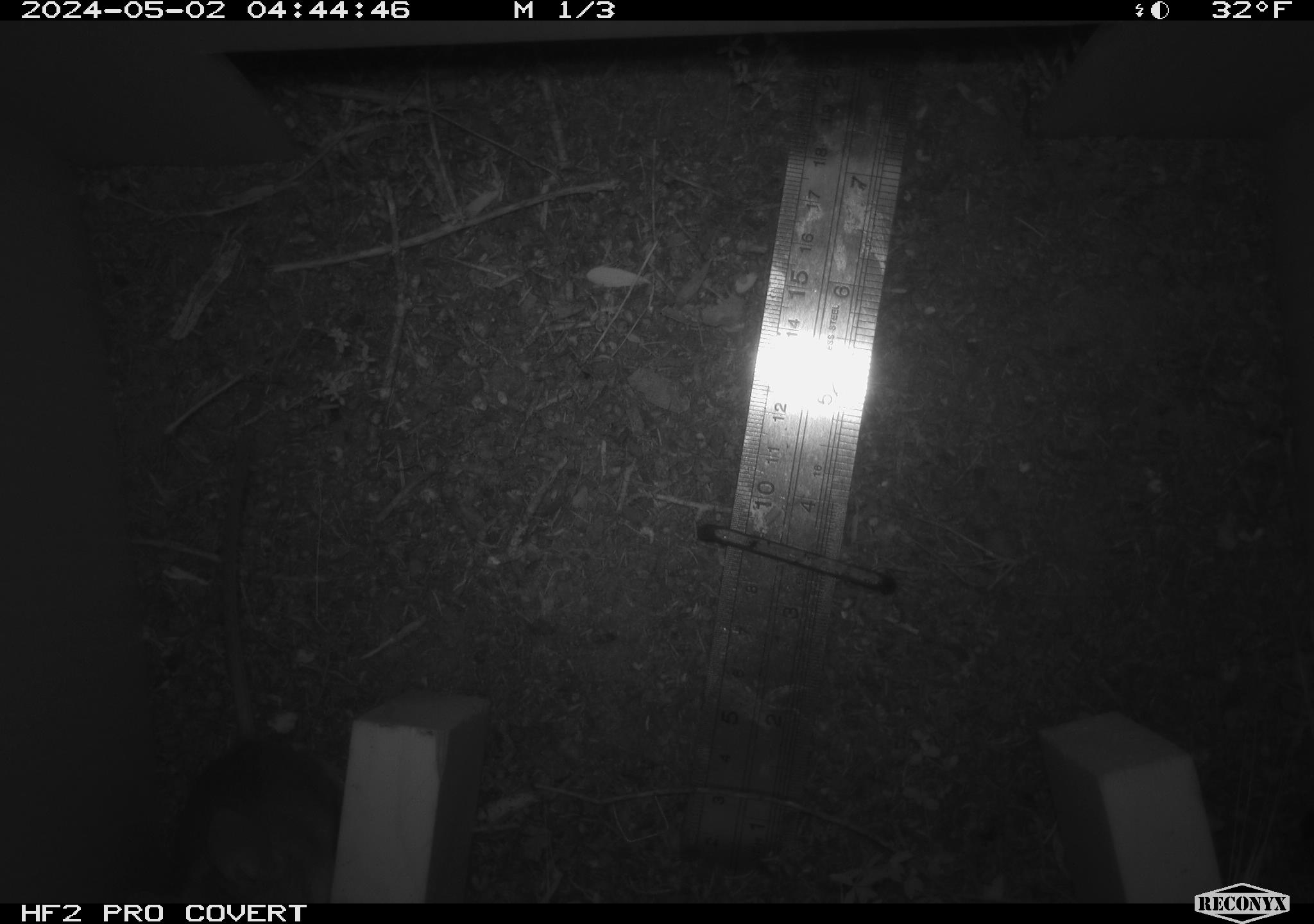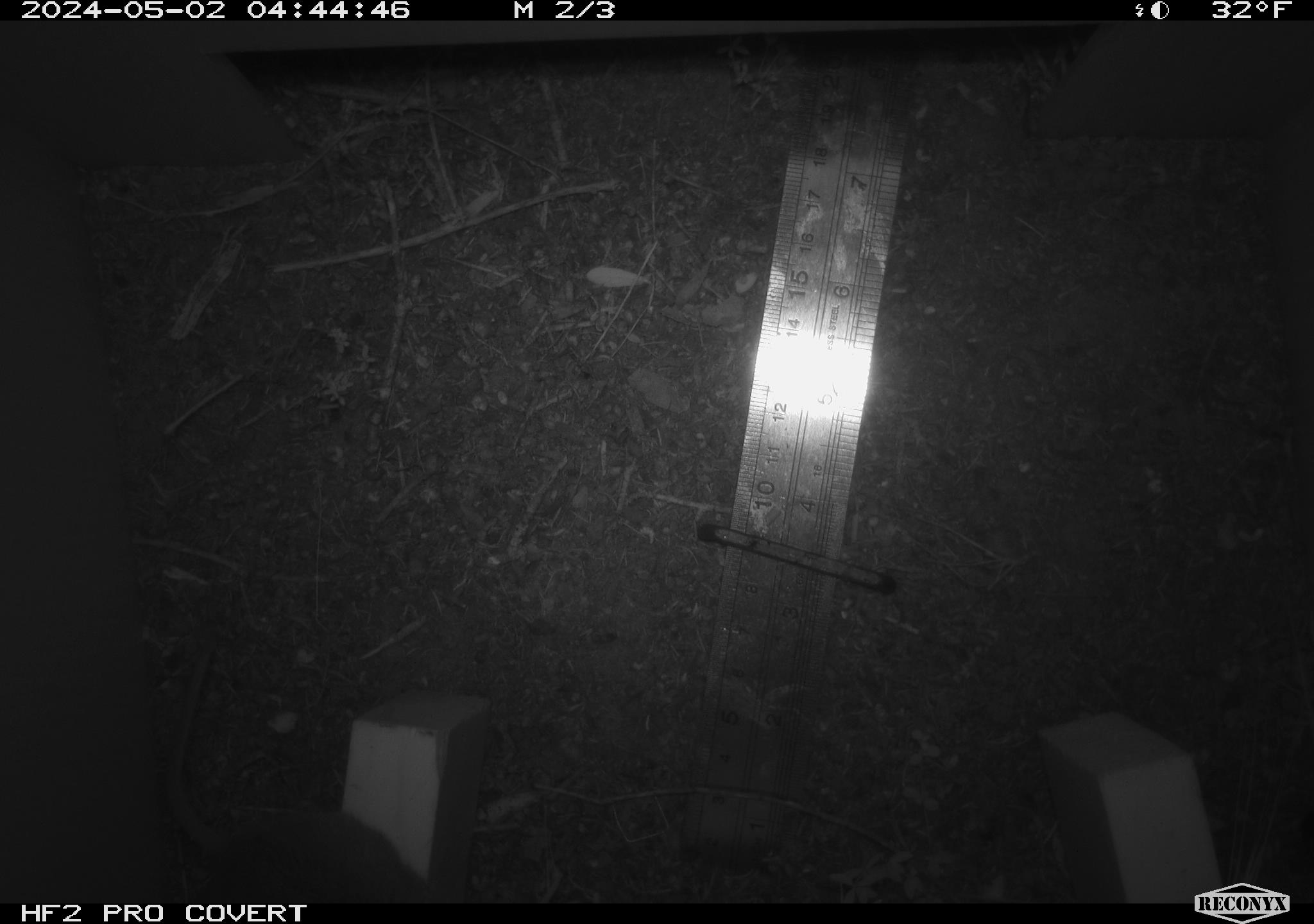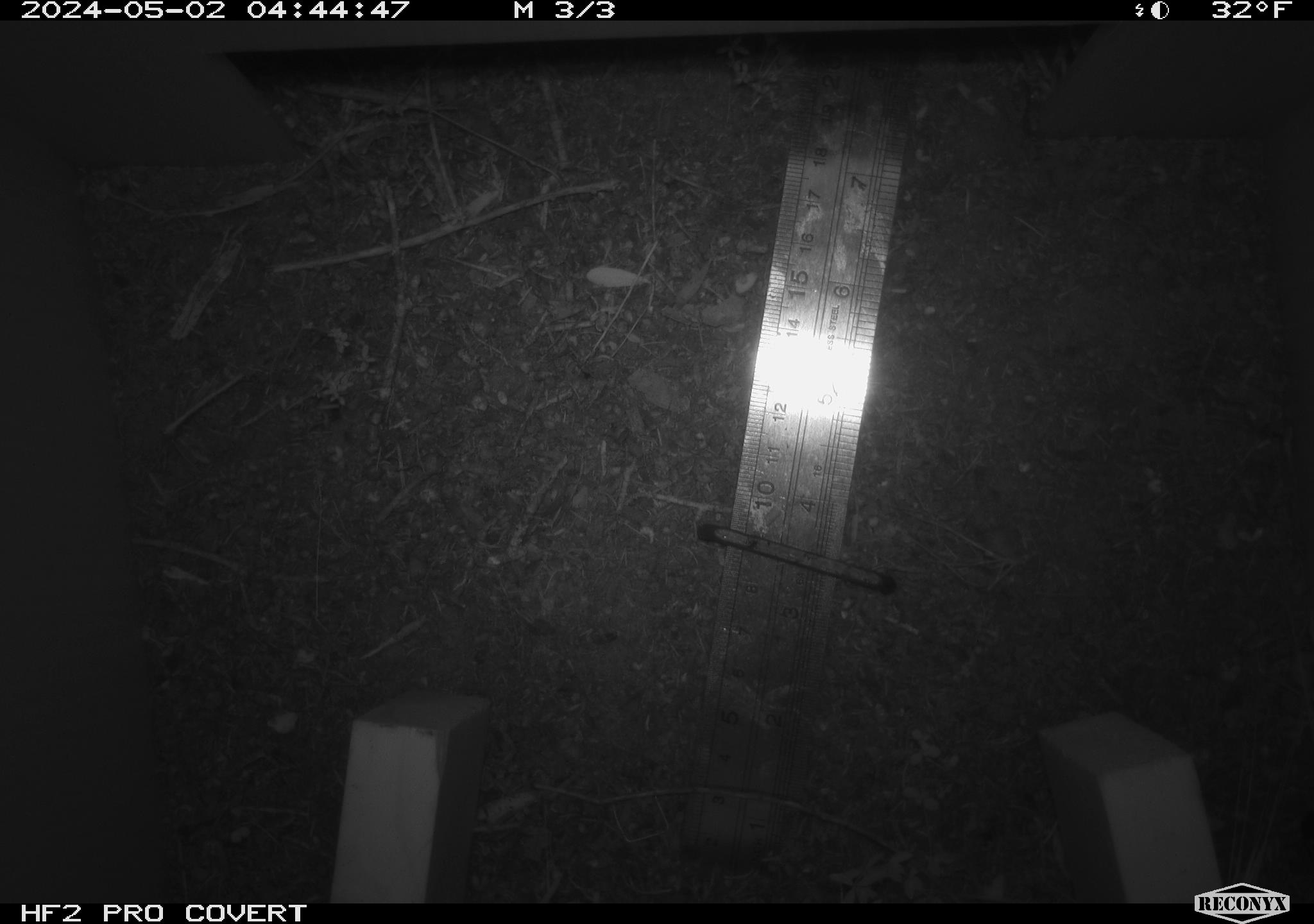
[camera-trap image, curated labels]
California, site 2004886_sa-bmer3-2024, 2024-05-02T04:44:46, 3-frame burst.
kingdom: Animalia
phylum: Chordata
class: Mammalia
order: Rodentia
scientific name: Rodentia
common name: mouse species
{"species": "mouse species (Rodentia)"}